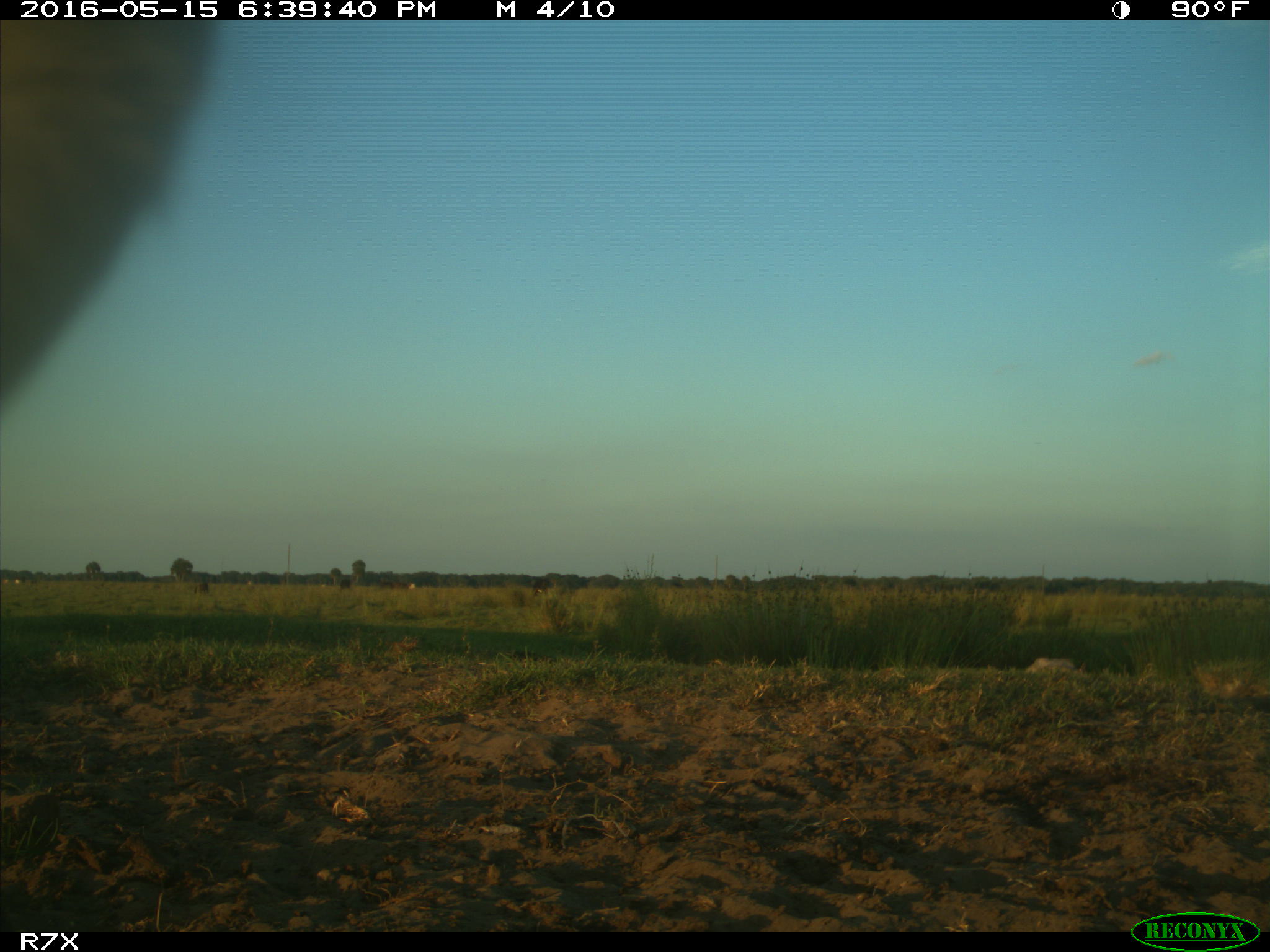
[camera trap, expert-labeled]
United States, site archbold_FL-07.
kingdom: Animalia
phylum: Chordata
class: Mammalia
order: Artiodactyla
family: Bovidae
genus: Bos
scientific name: Bos taurus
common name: domestic cow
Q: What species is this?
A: Bos taurus (domestic cow).